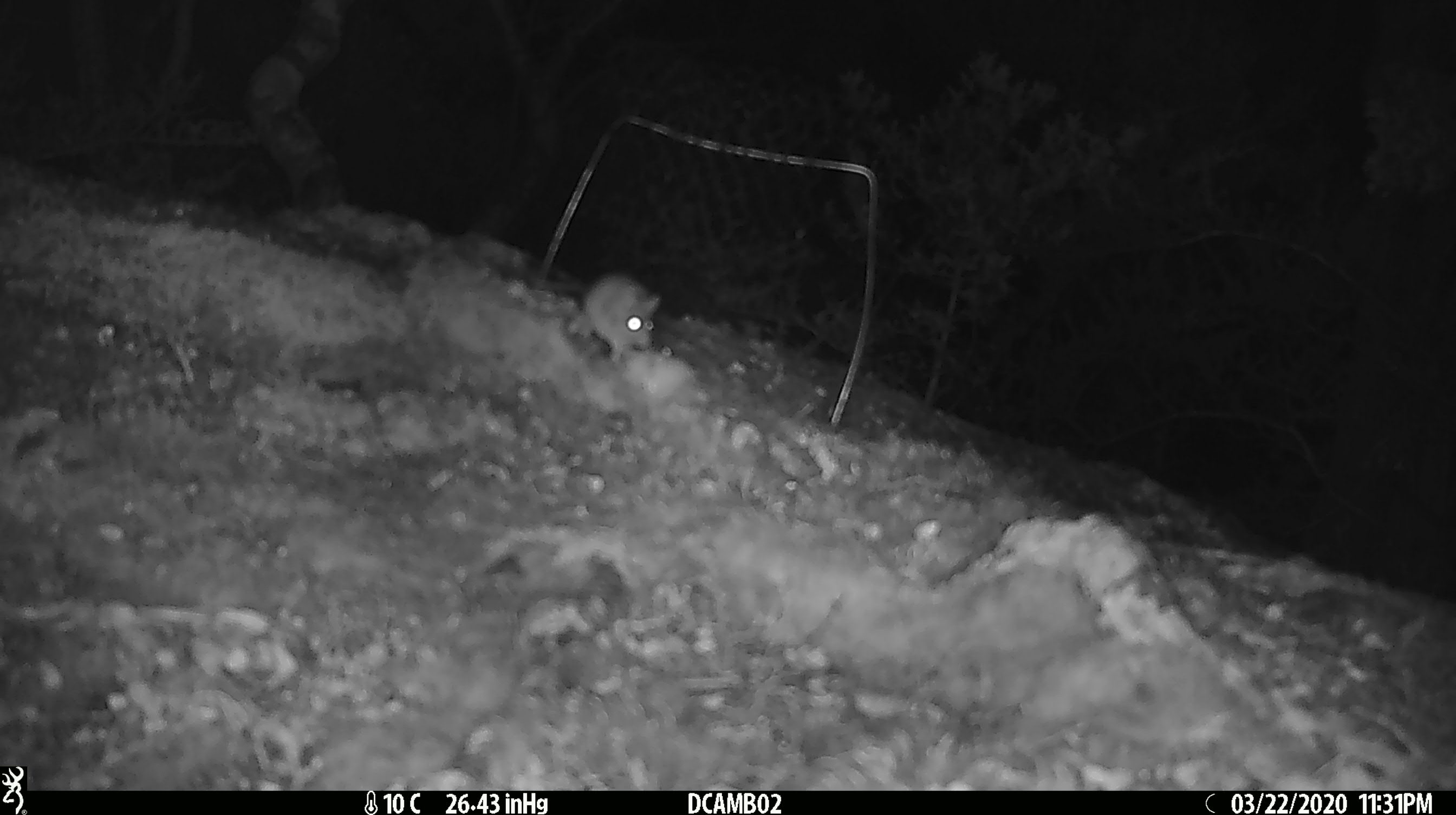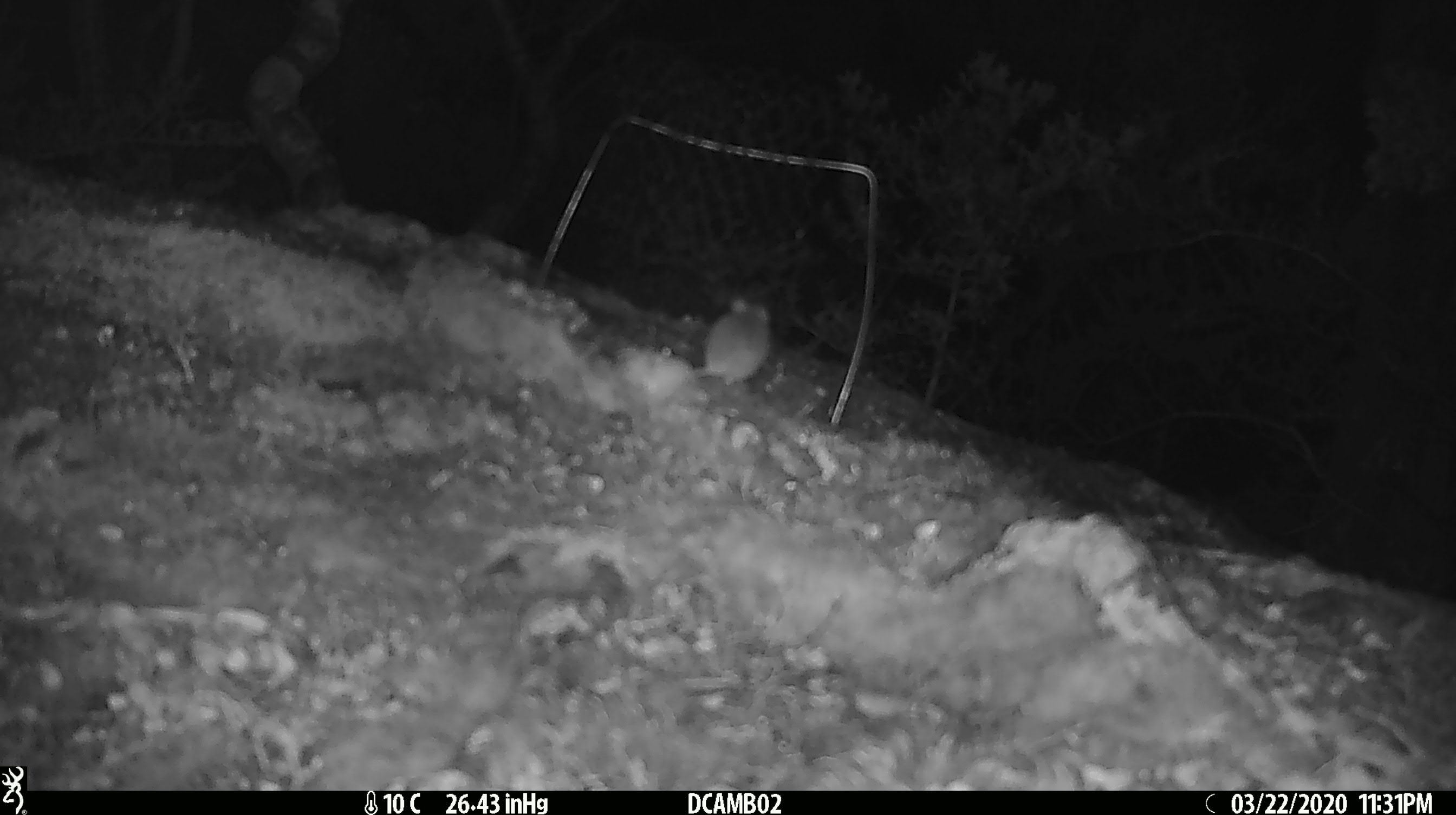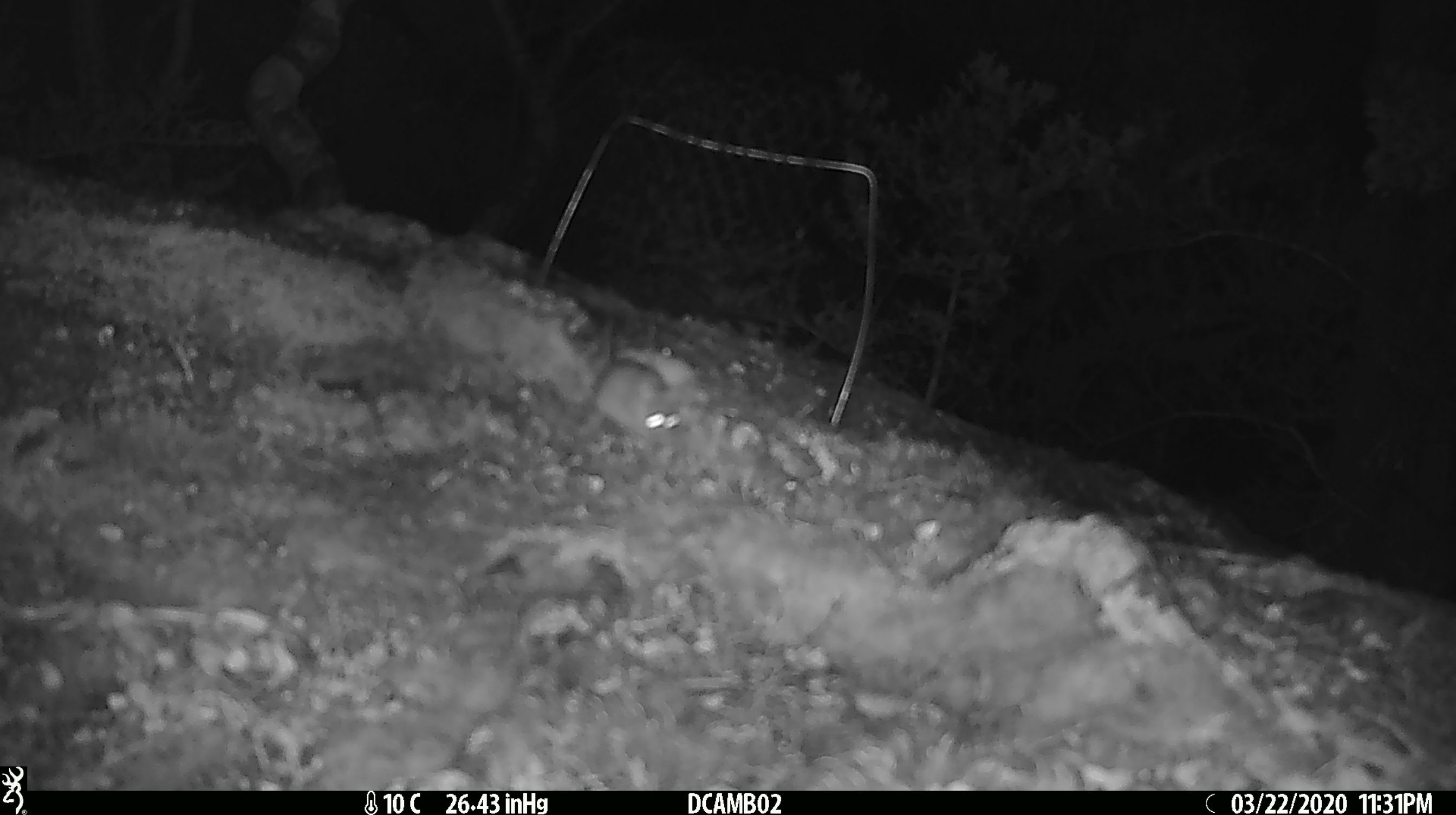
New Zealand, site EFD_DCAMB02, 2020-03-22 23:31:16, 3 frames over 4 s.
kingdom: Animalia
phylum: Chordata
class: Mammalia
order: Rodentia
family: Muridae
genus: Mus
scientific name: Mus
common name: mouse